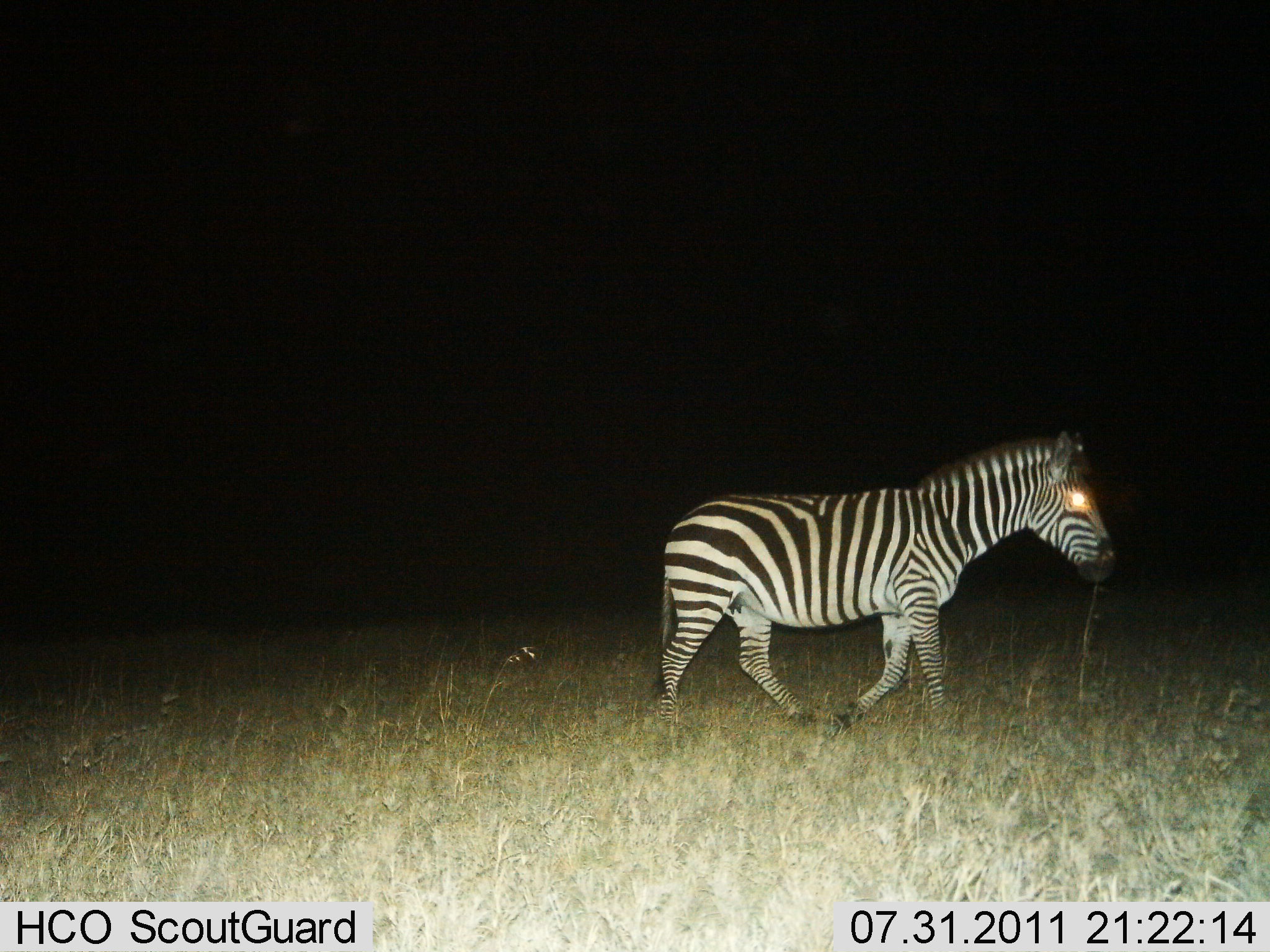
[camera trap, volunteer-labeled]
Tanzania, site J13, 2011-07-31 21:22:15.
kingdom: Animalia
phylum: Chordata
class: Mammalia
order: Perissodactyla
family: Equidae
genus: Equus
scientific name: Equus quagga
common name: plains zebra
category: zebra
Zebra (plains zebra) (Equus quagga), count 1. Behavior (volunteer vote fractions): standing 0%, resting 0%, moving 100%, interacting 0%. Young present (vote fraction): 0%. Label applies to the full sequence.